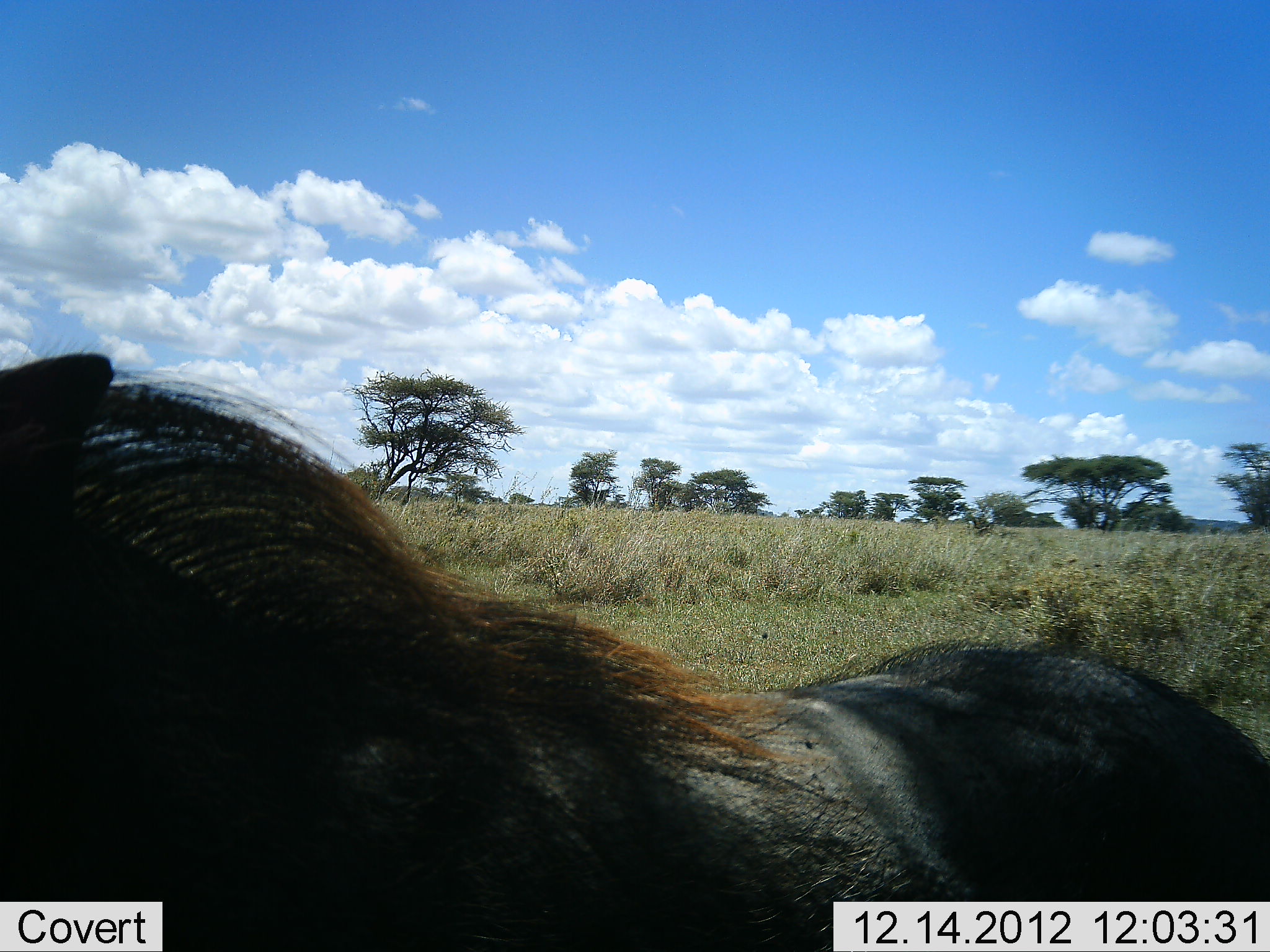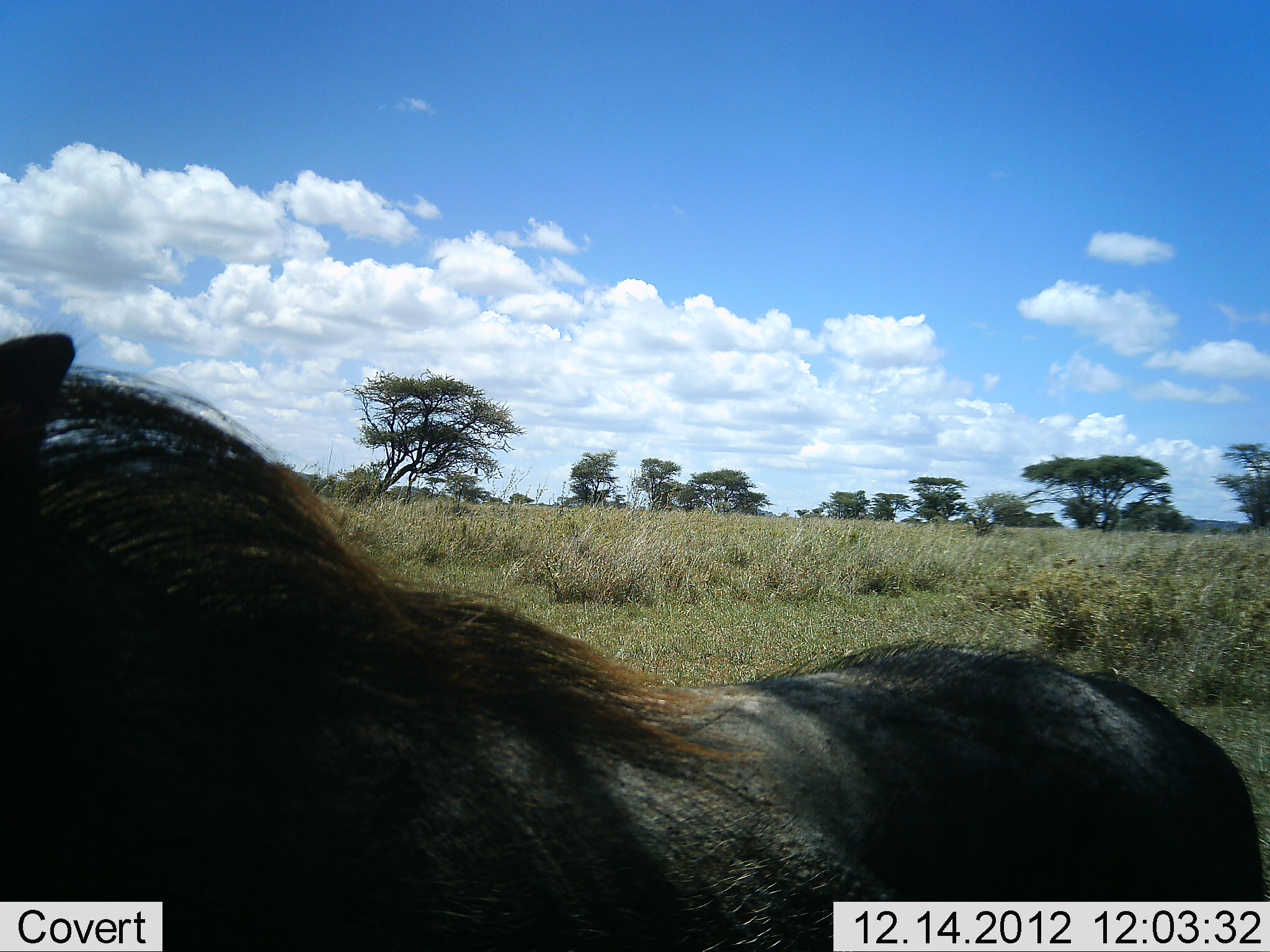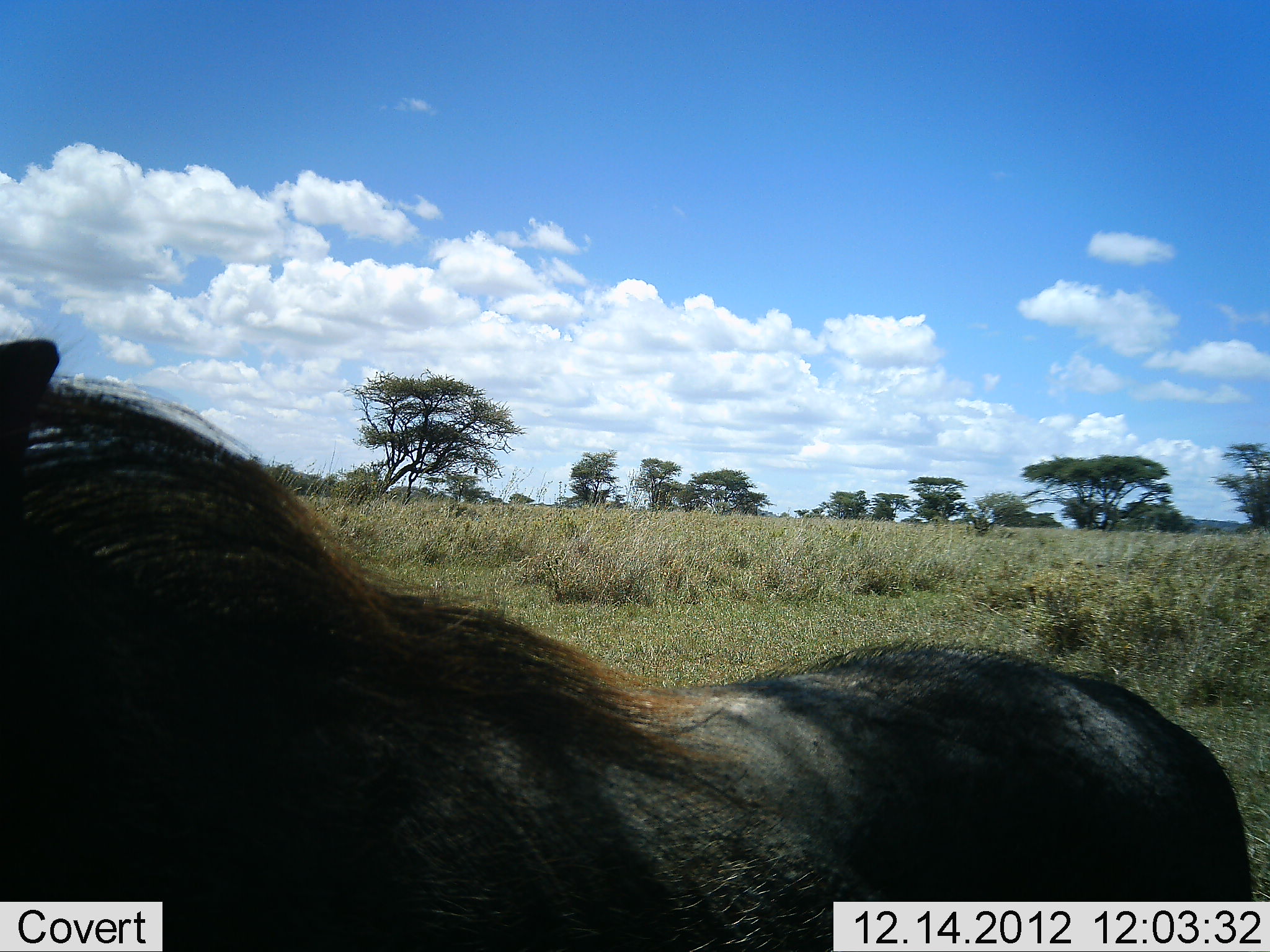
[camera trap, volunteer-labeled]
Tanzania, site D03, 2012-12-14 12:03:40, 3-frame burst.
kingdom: Animalia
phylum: Chordata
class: Mammalia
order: Artiodactyla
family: Suidae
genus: Phacochoerus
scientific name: Phacochoerus africanus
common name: warthog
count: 1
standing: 84%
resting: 0%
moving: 21%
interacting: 5%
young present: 0%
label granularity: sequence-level